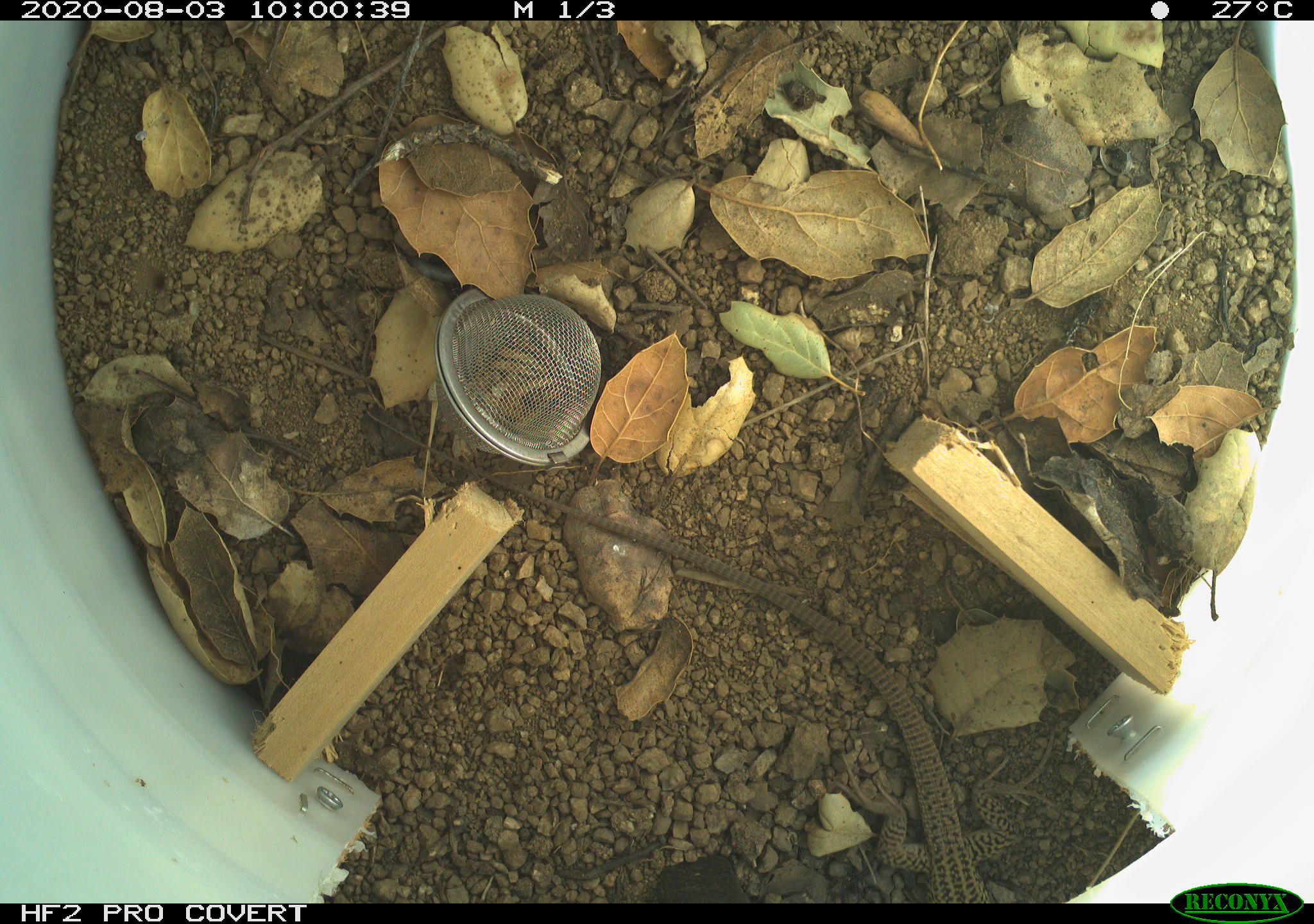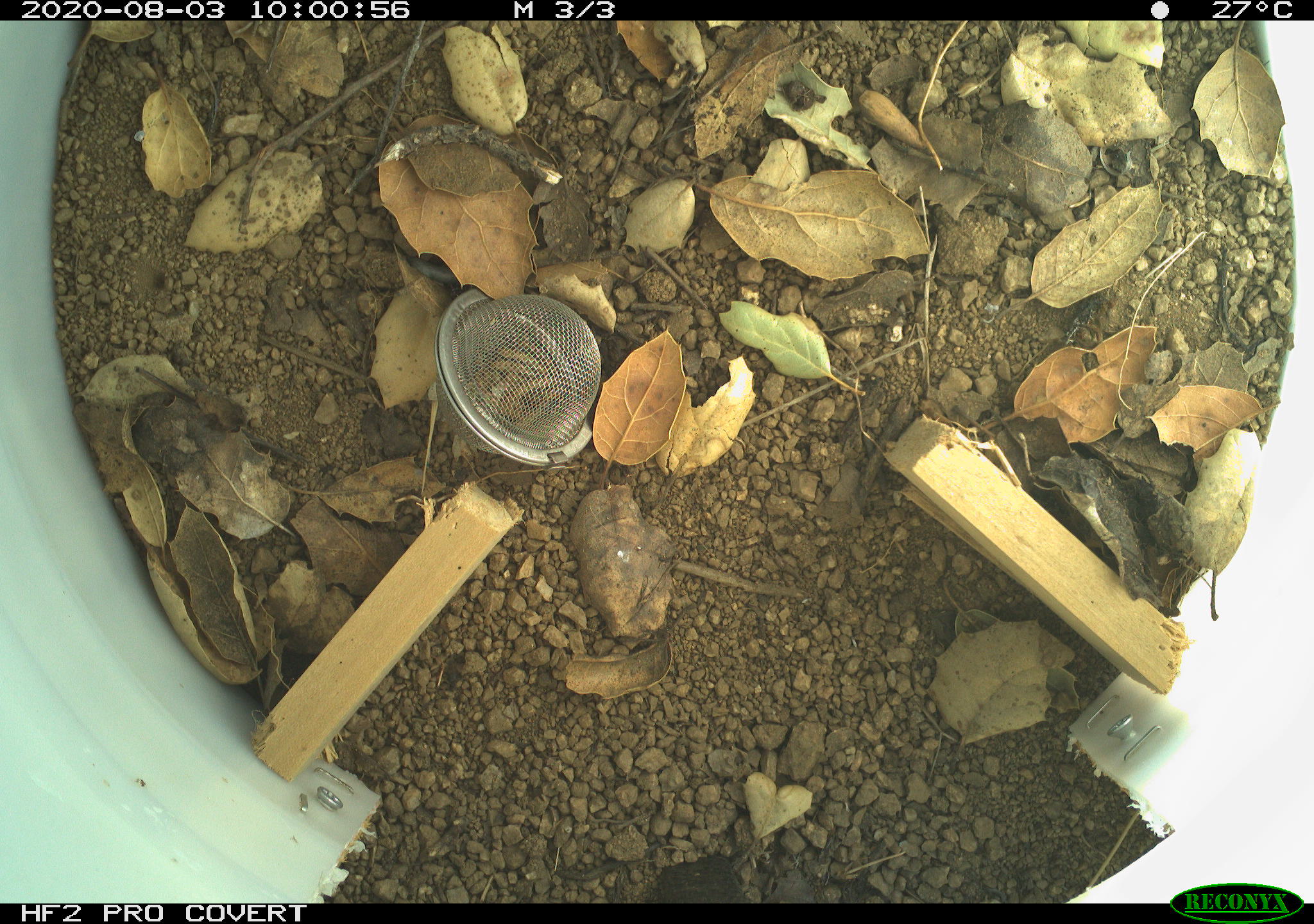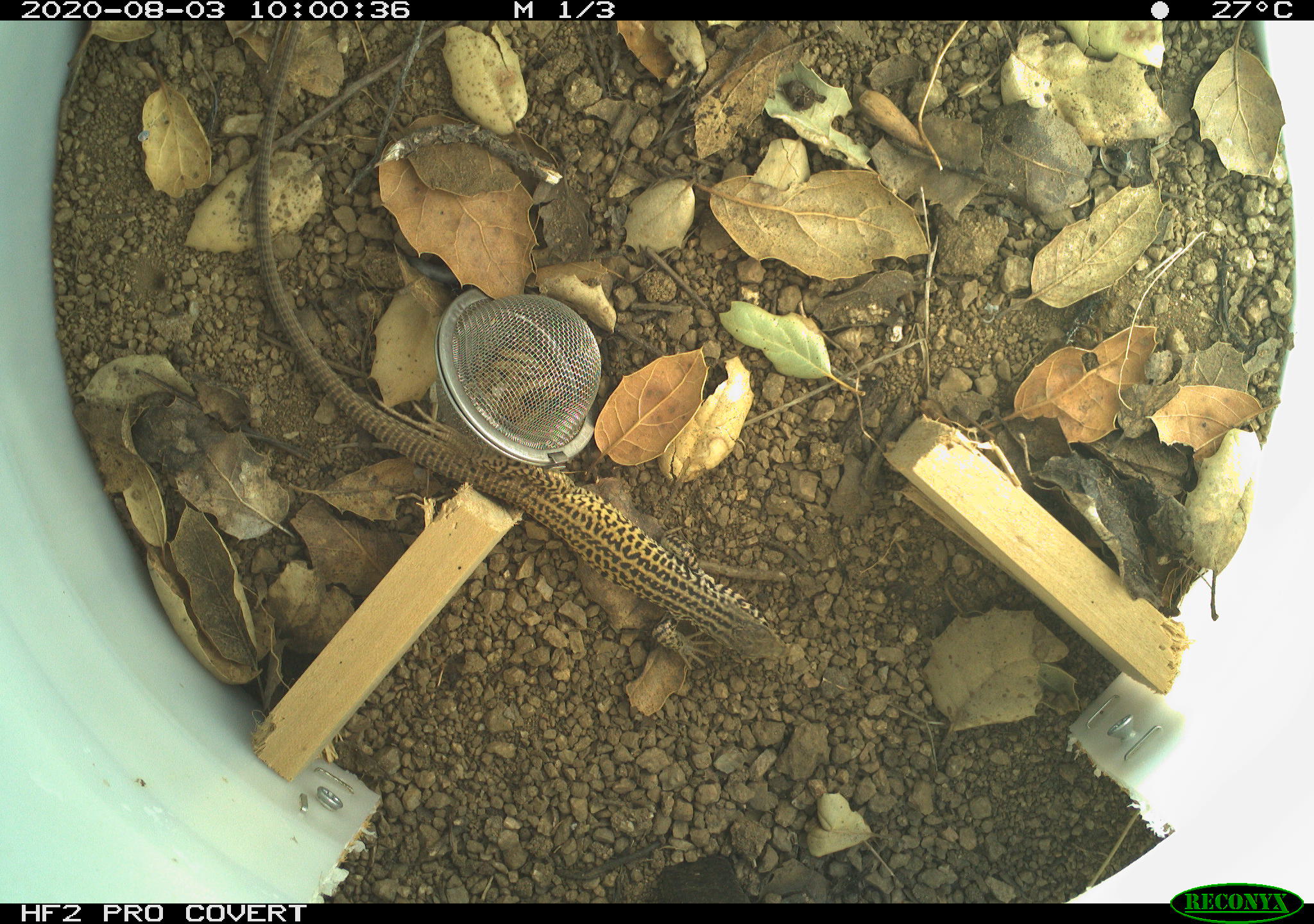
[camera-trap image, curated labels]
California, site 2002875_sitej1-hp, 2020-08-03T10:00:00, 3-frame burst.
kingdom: Animalia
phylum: Chordata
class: Reptilia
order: Squamata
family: Teiidae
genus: Aspidoscelis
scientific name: Aspidoscelis tigris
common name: western whiptail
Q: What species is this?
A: Western whiptail (Aspidoscelis tigris).